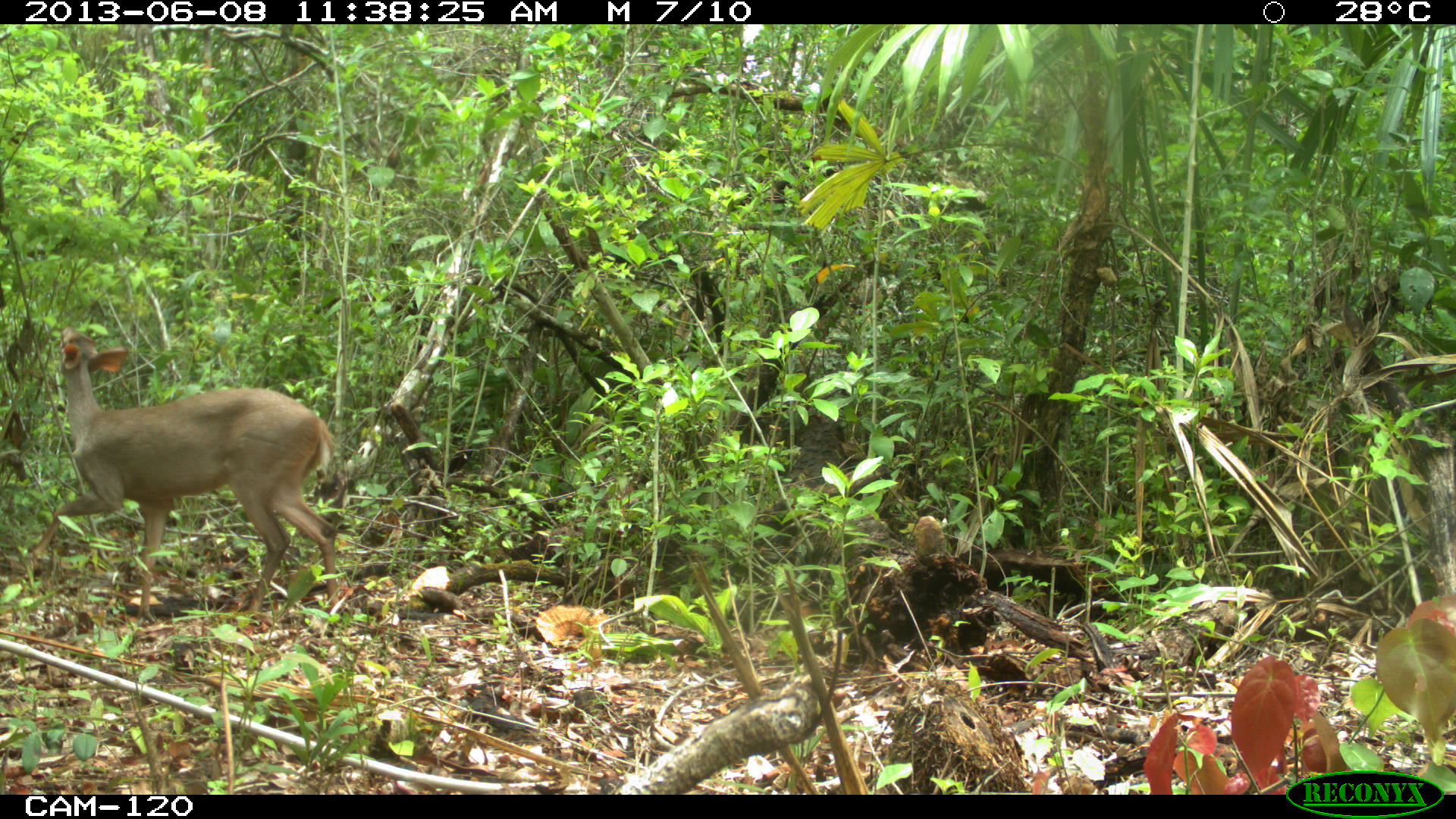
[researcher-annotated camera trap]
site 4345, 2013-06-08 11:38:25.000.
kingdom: Animalia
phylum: Chordata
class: Mammalia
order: Artiodactyla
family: Cervidae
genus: Odocoileus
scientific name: Odocoileus pandora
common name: yucatán brown brocket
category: mazama pandora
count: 1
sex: female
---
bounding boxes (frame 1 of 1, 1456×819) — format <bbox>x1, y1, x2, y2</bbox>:
mazama pandora: <bbox>31, 325, 339, 625</bbox>